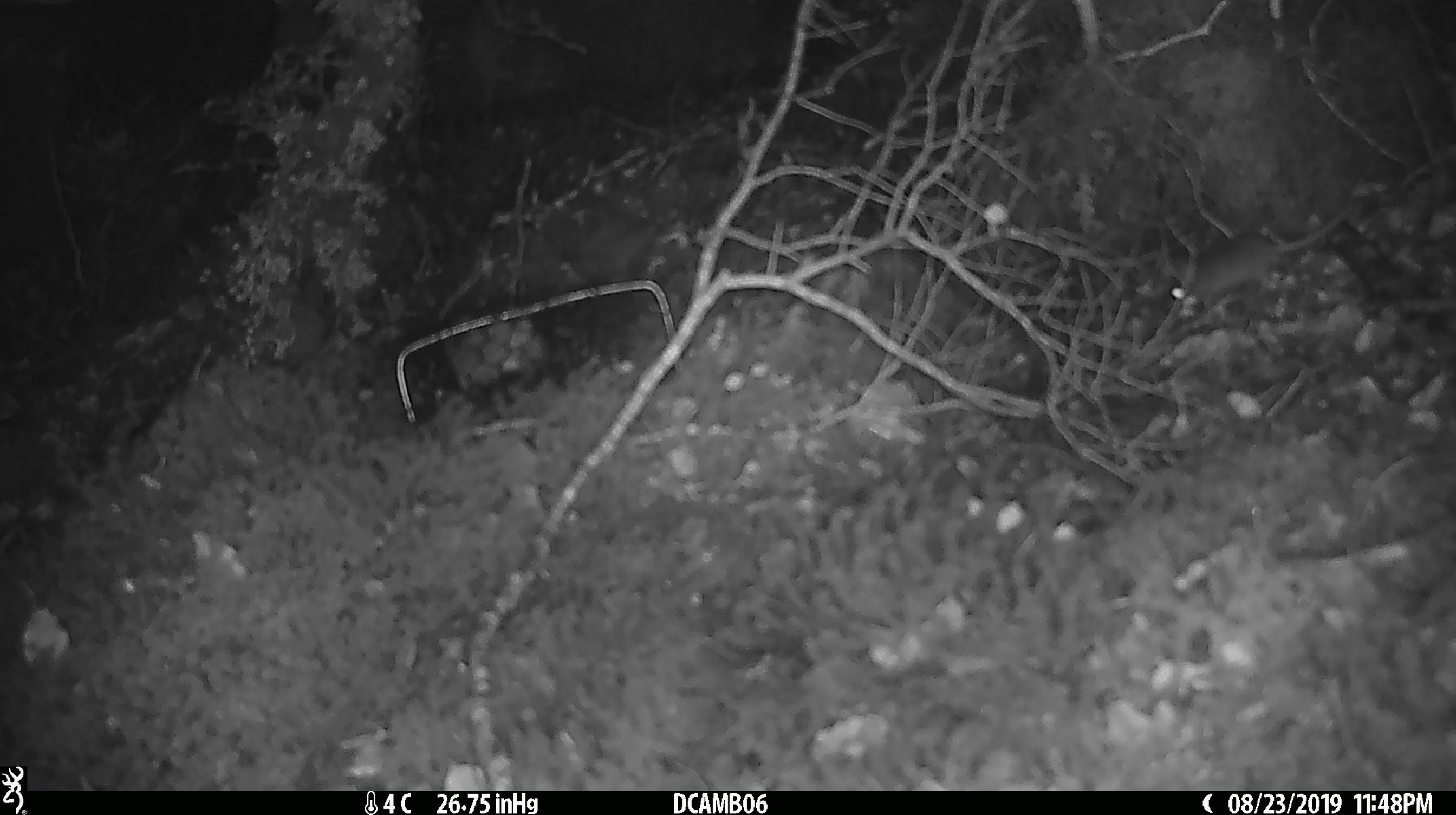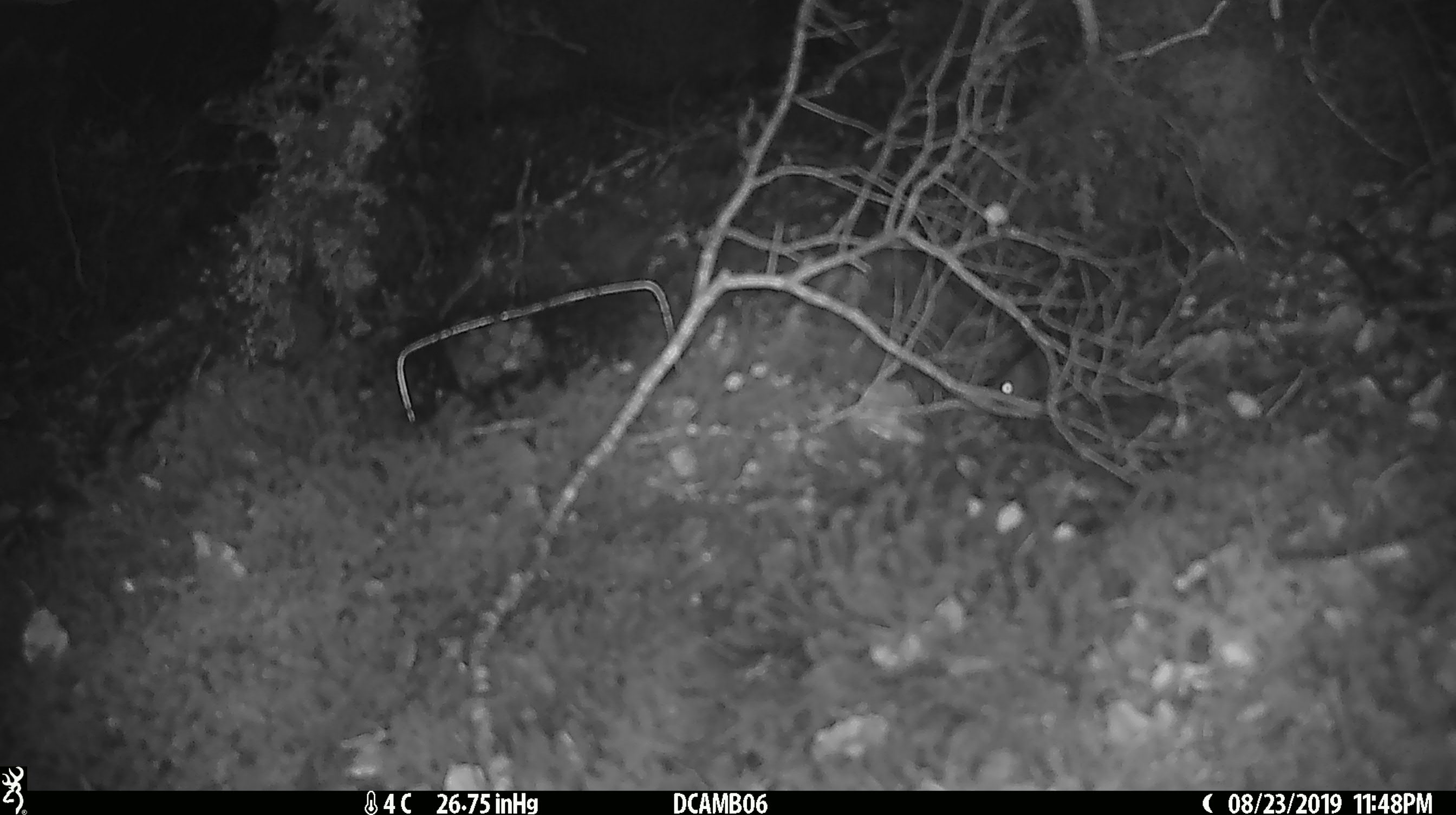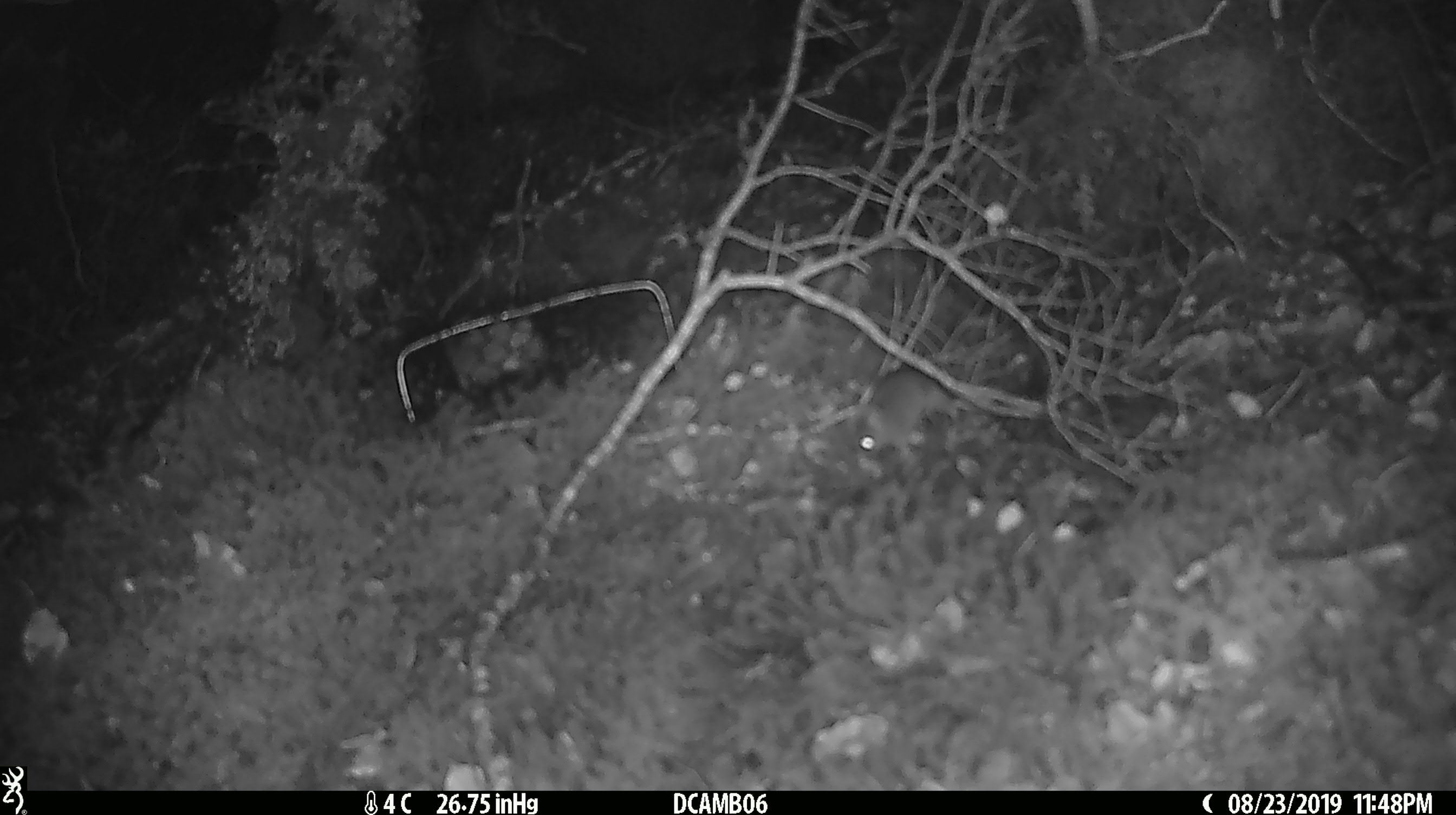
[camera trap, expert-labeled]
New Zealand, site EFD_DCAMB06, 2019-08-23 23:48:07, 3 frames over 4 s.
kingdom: Animalia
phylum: Chordata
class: Mammalia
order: Rodentia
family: Muridae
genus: Mus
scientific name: Mus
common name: mouse